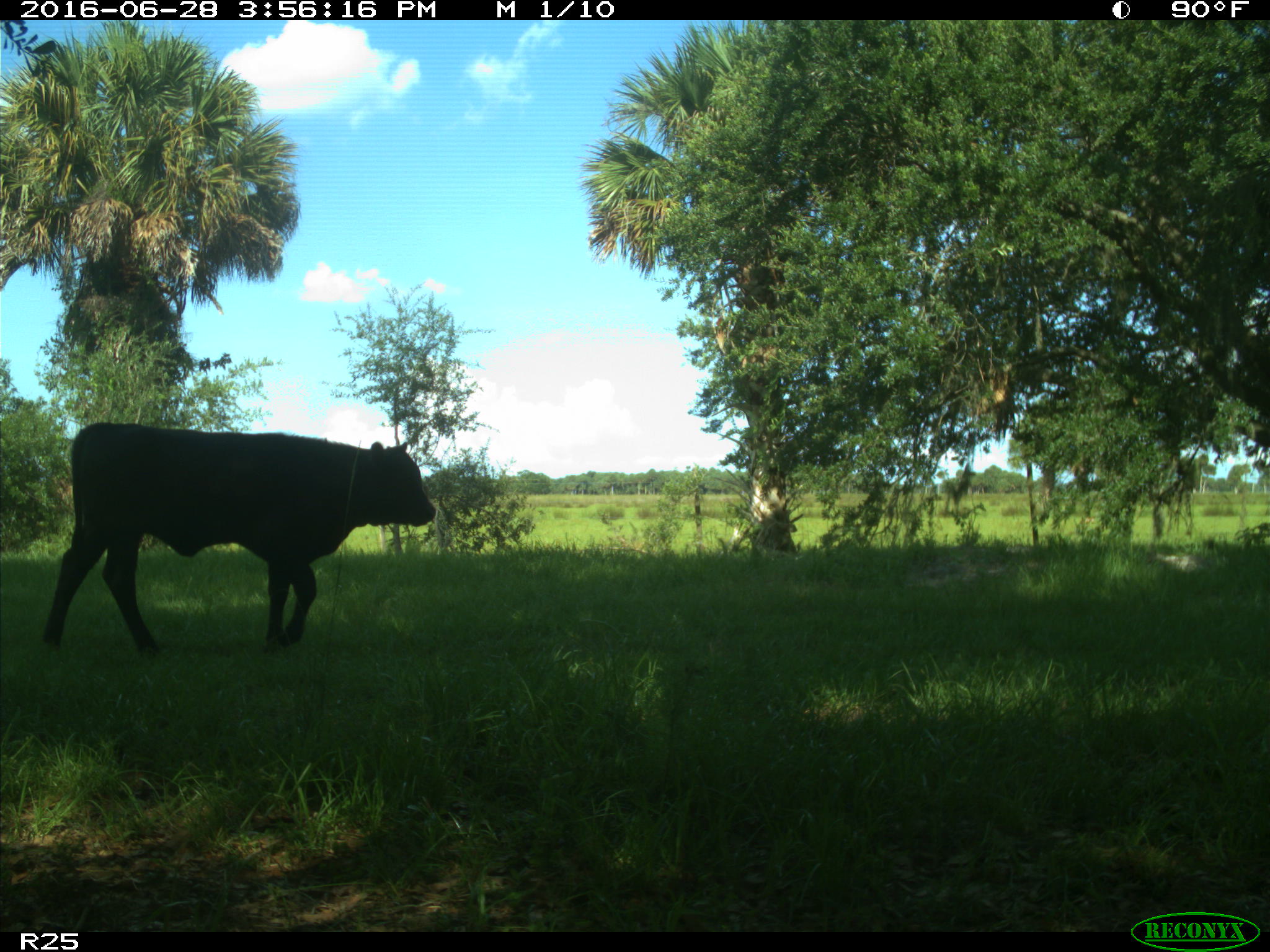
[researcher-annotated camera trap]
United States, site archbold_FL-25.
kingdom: Animalia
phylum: Chordata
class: Mammalia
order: Artiodactyla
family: Bovidae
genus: Bos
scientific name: Bos taurus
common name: domestic cow